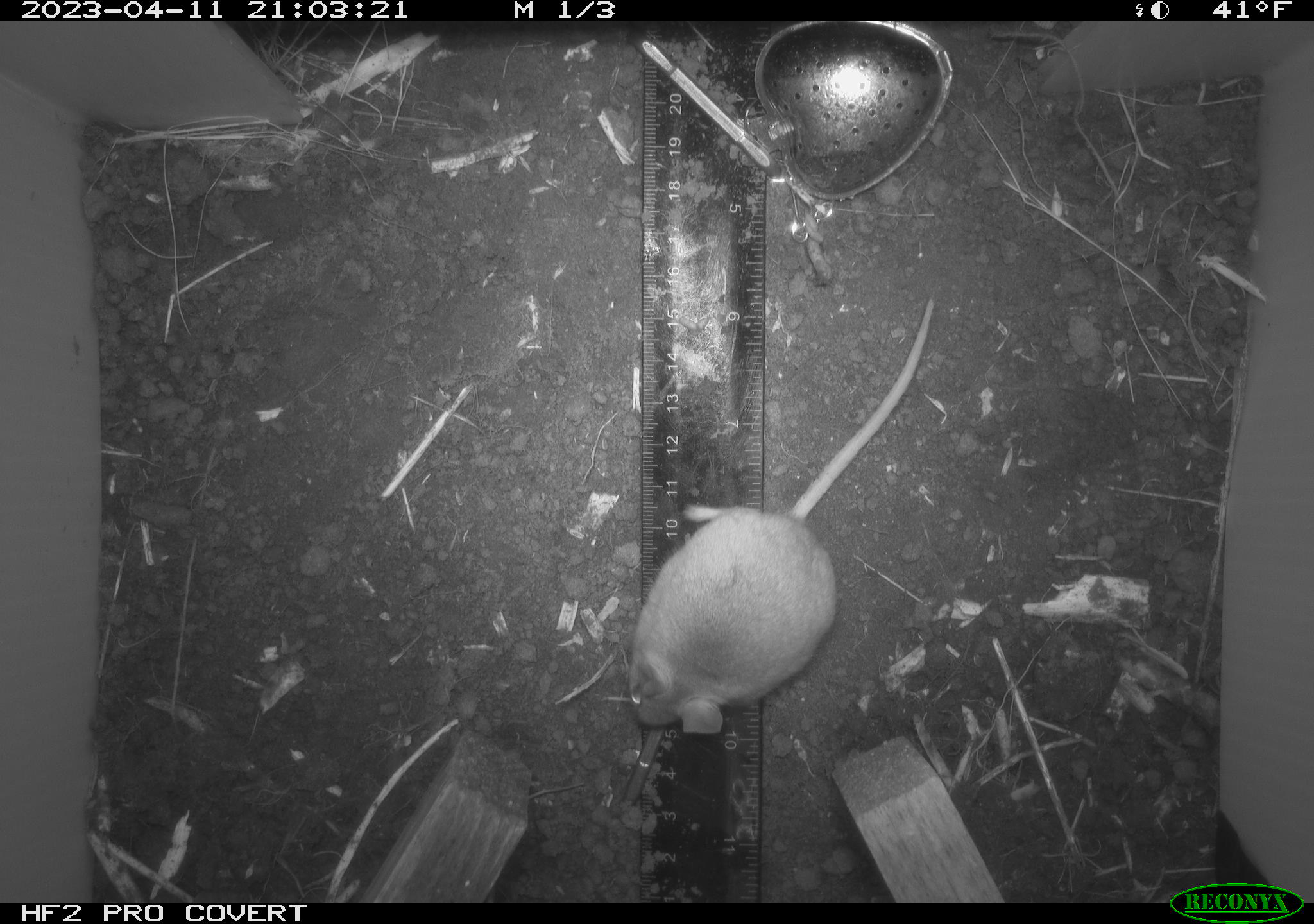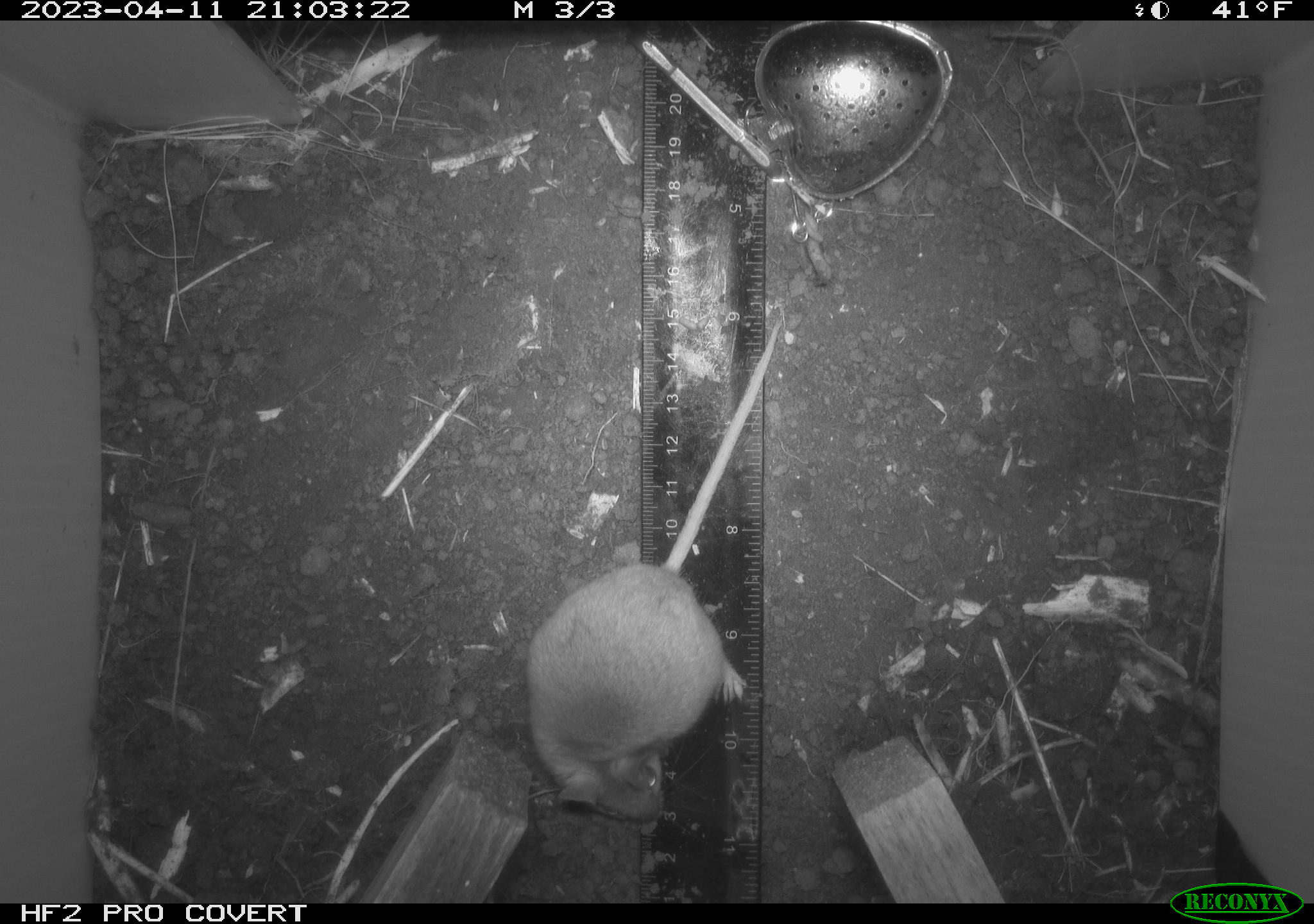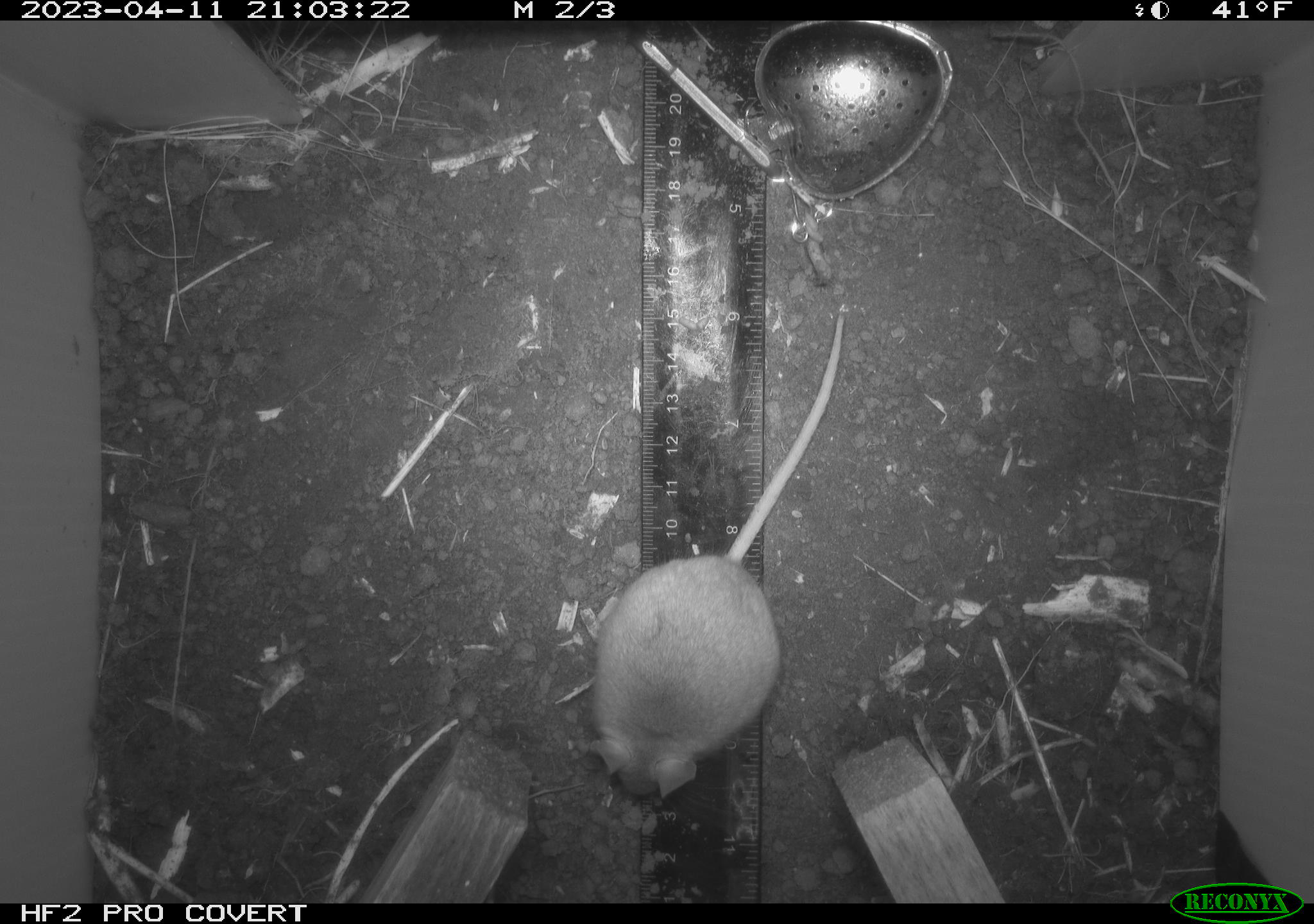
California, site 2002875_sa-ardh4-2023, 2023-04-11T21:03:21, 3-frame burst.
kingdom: Animalia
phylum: Chordata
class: Mammalia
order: Rodentia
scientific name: Rodentia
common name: mouse species